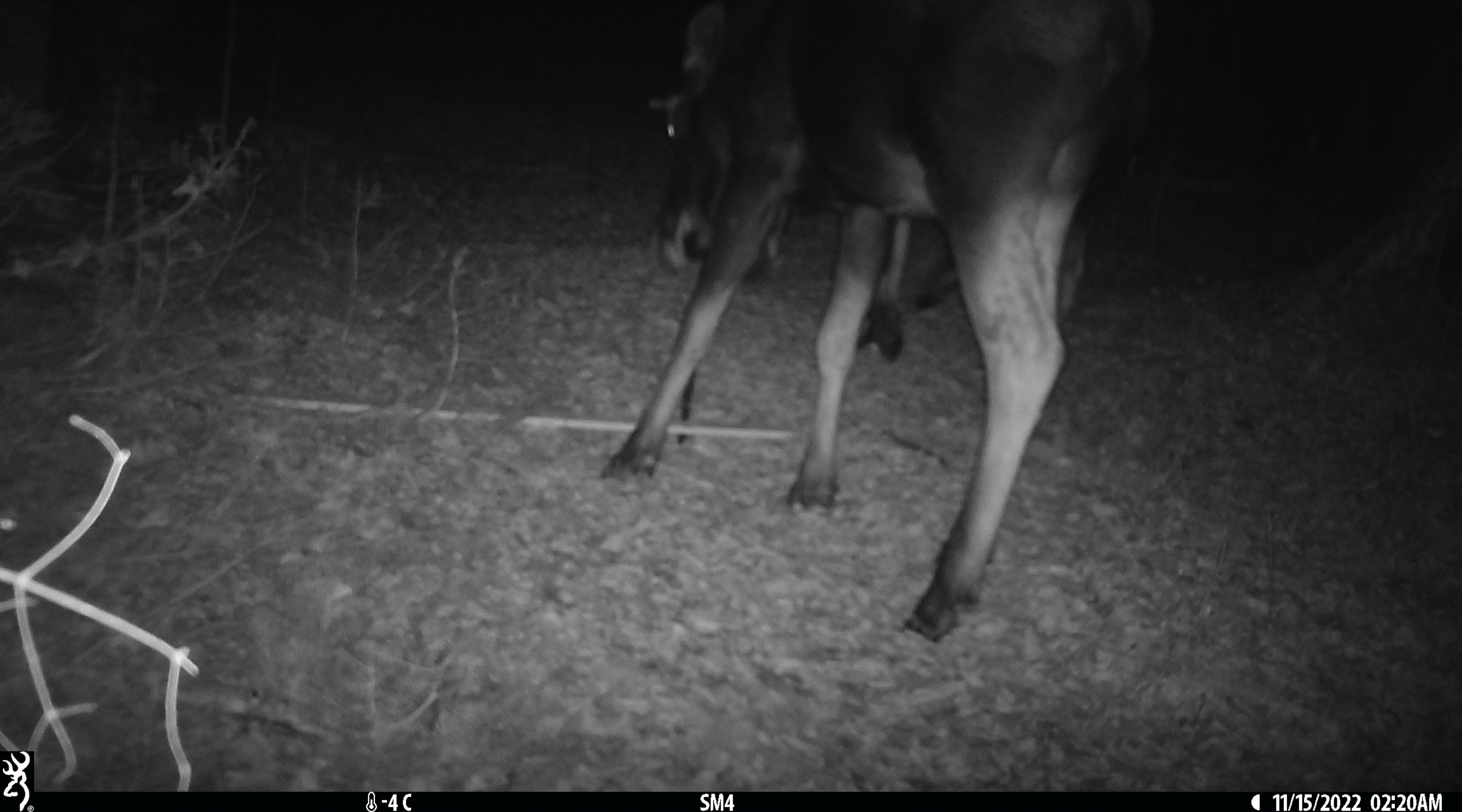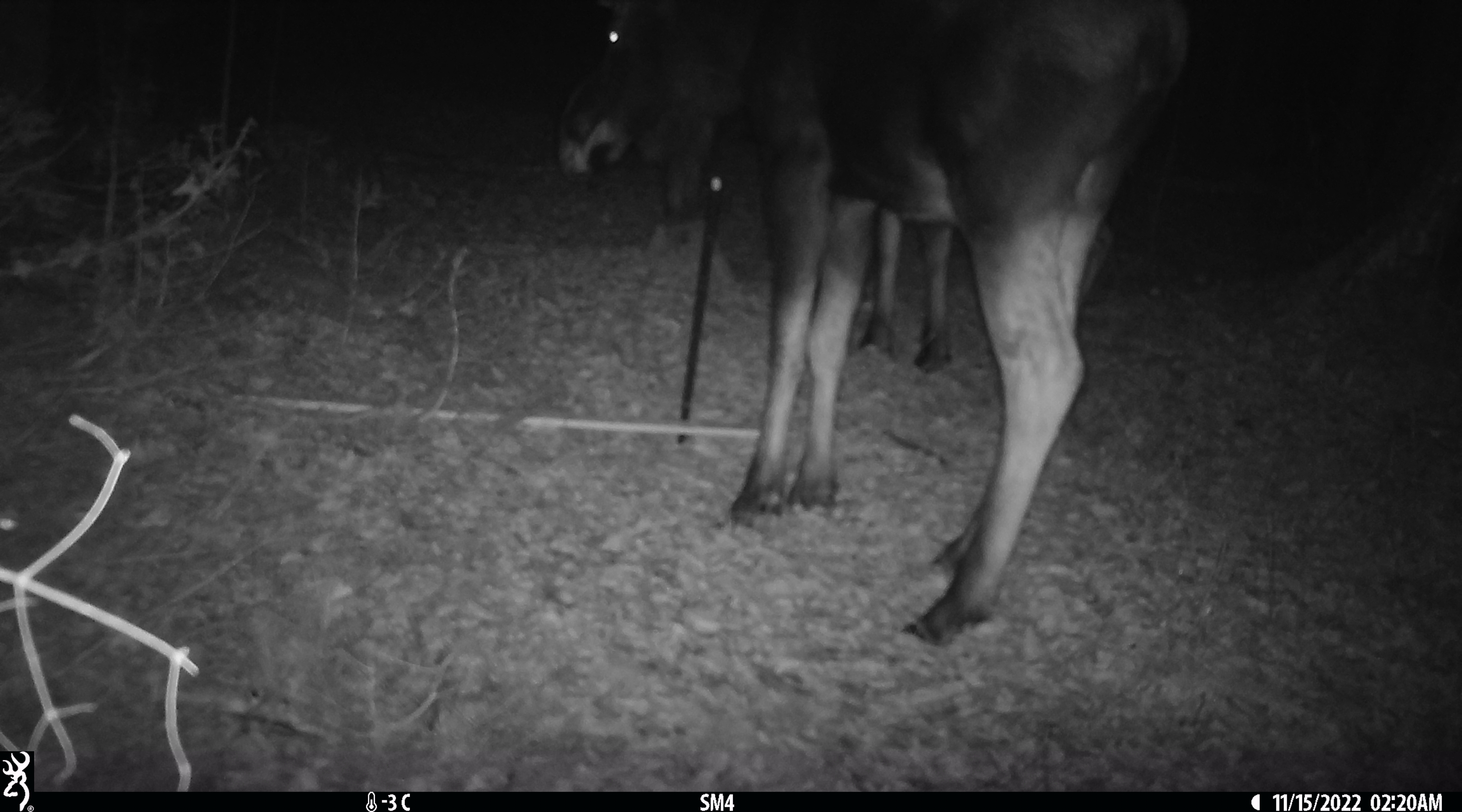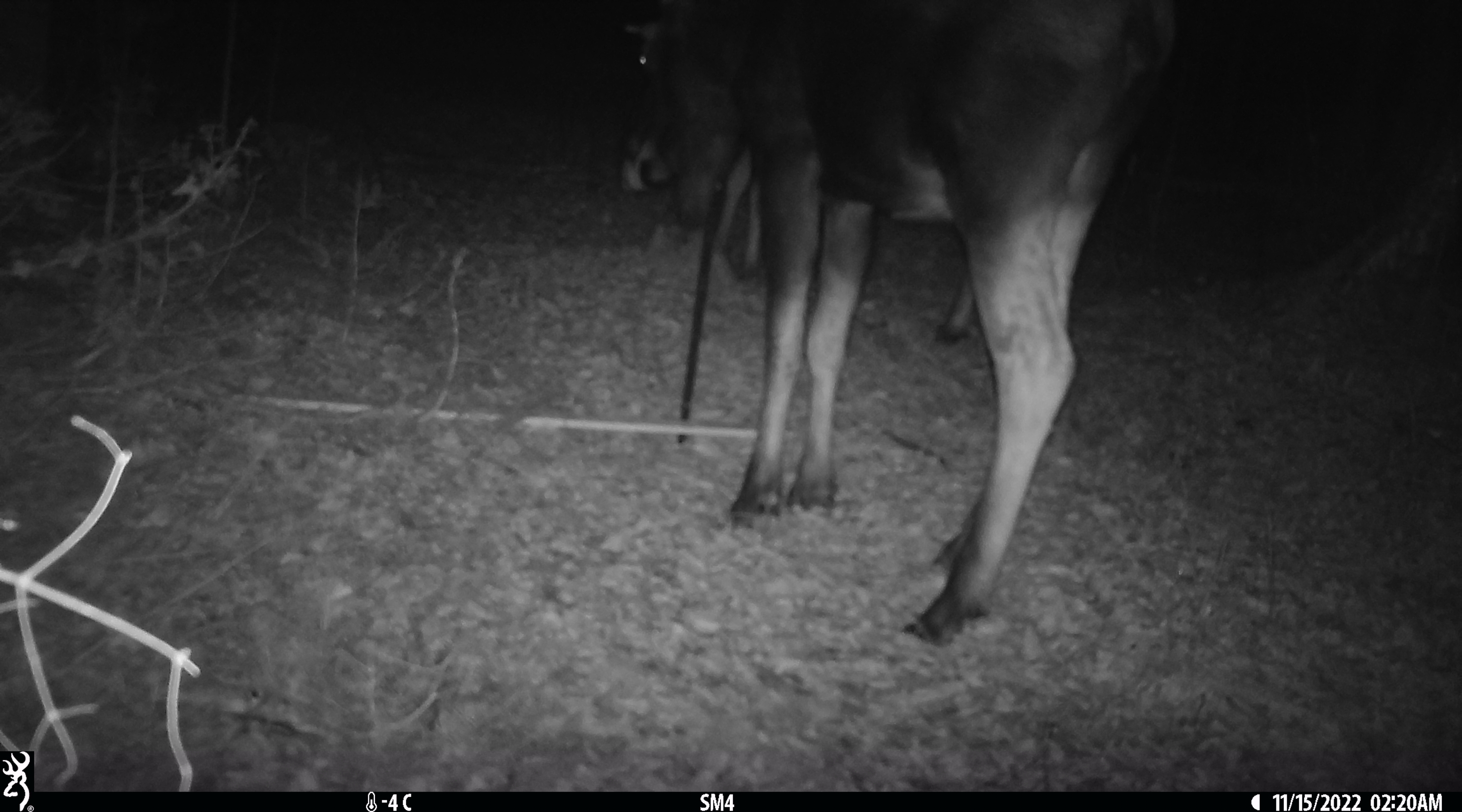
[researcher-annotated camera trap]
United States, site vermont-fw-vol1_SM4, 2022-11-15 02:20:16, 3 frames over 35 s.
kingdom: Animalia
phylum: Chordata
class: Mammalia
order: Artiodactyla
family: Cervidae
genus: Alces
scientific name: Alces alces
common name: moose